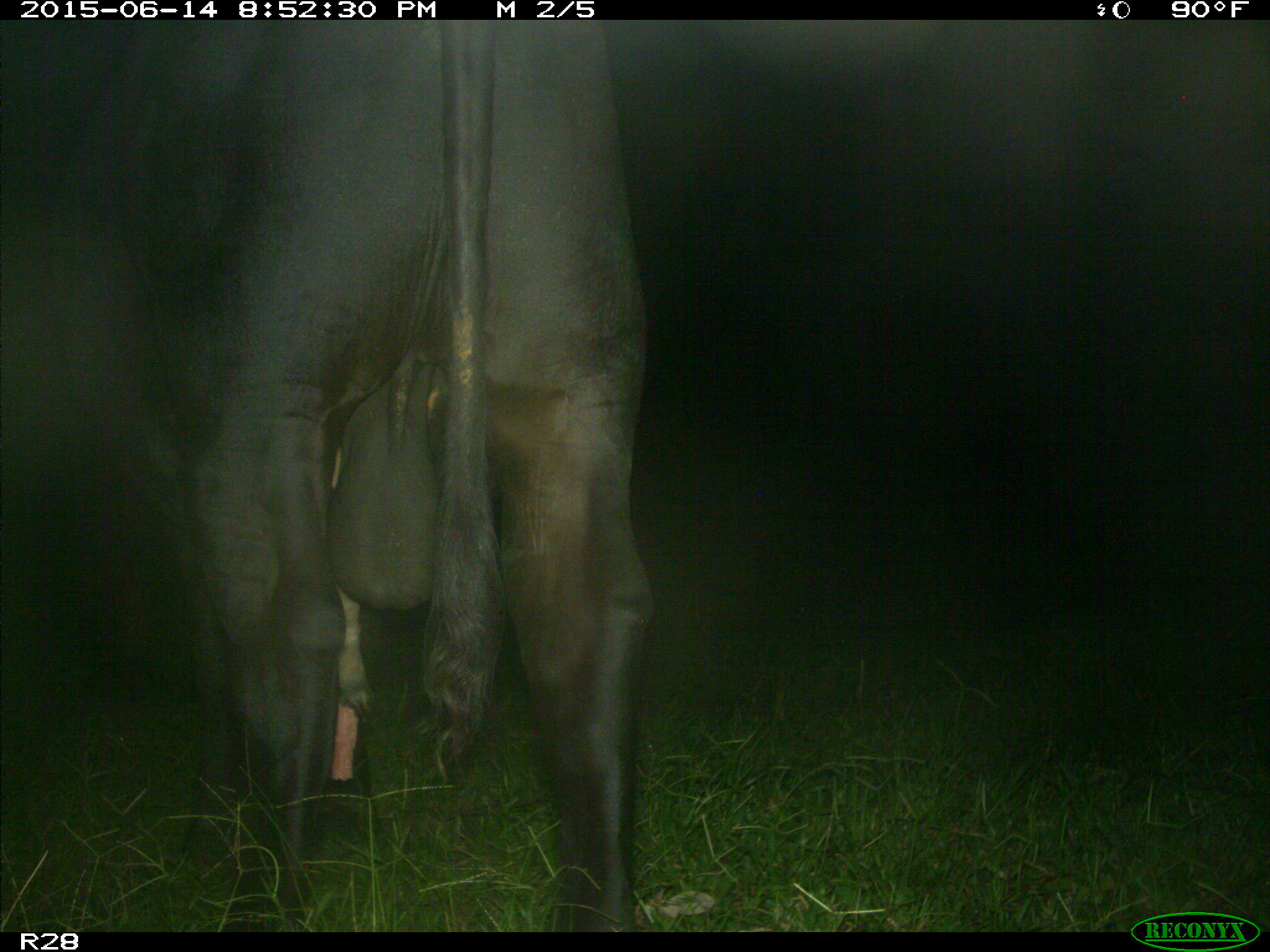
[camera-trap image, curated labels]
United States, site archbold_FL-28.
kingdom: Animalia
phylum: Chordata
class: Mammalia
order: Artiodactyla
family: Bovidae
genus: Bos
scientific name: Bos taurus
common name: domestic cow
Bos taurus (domestic cow).